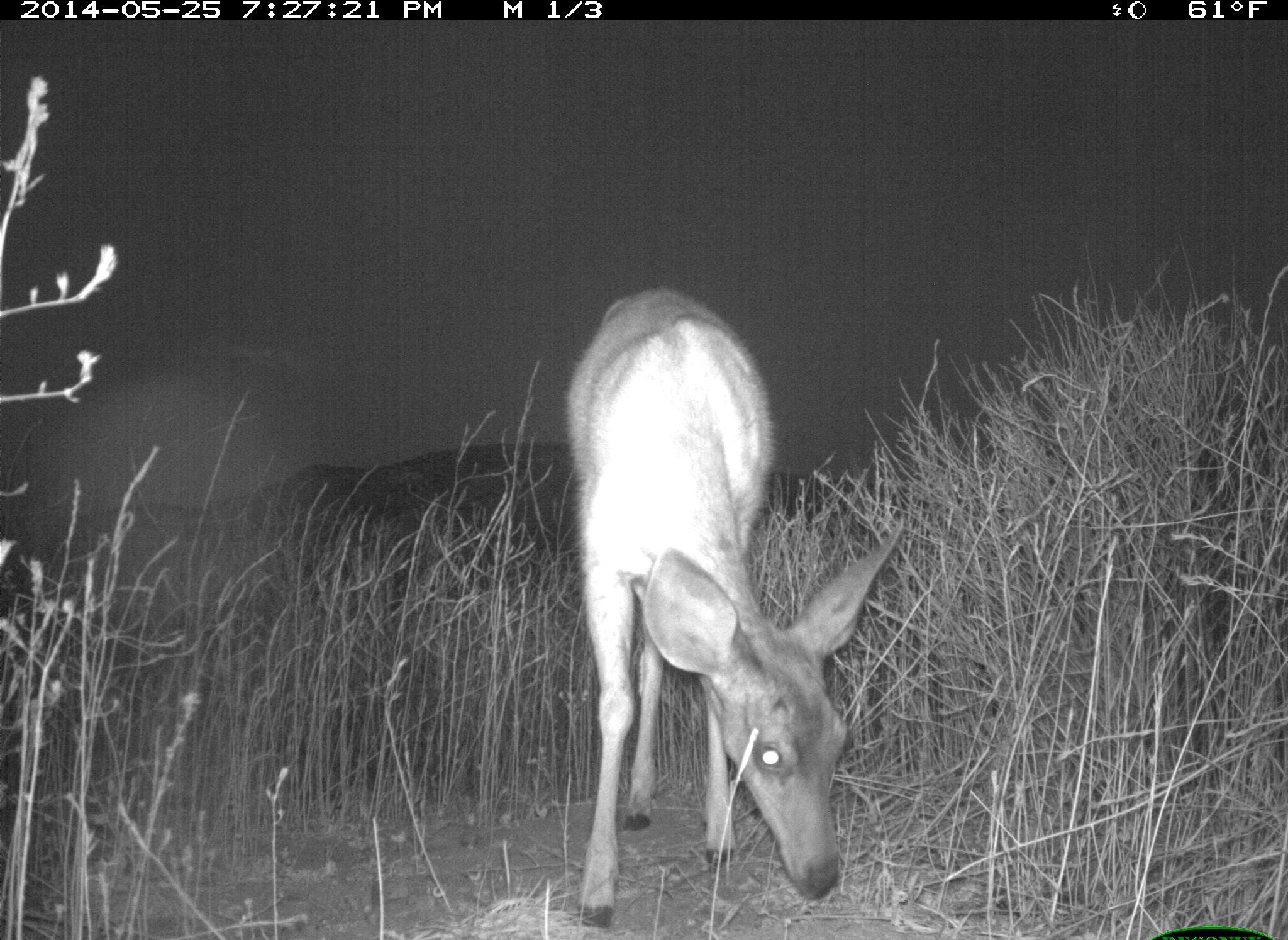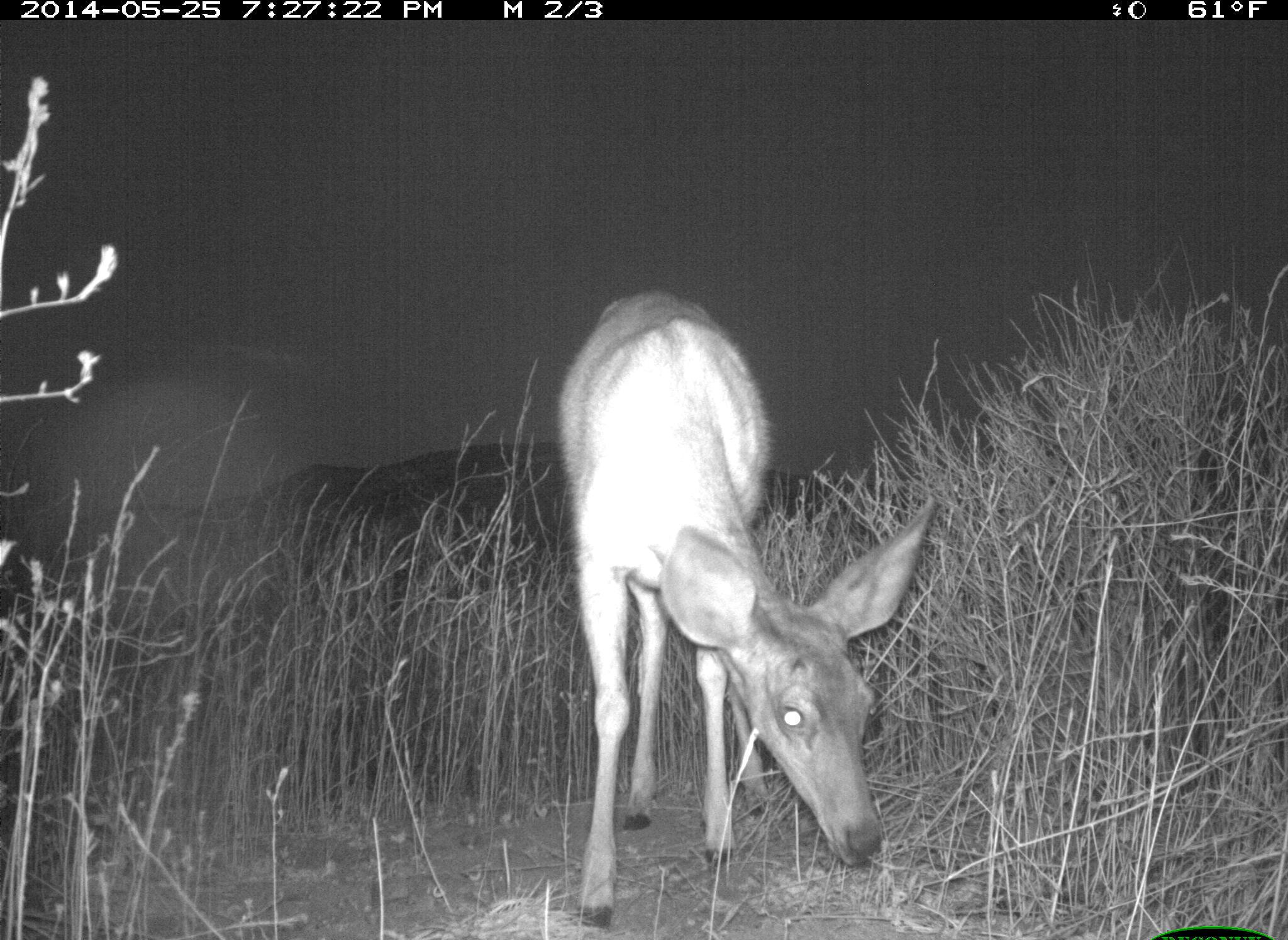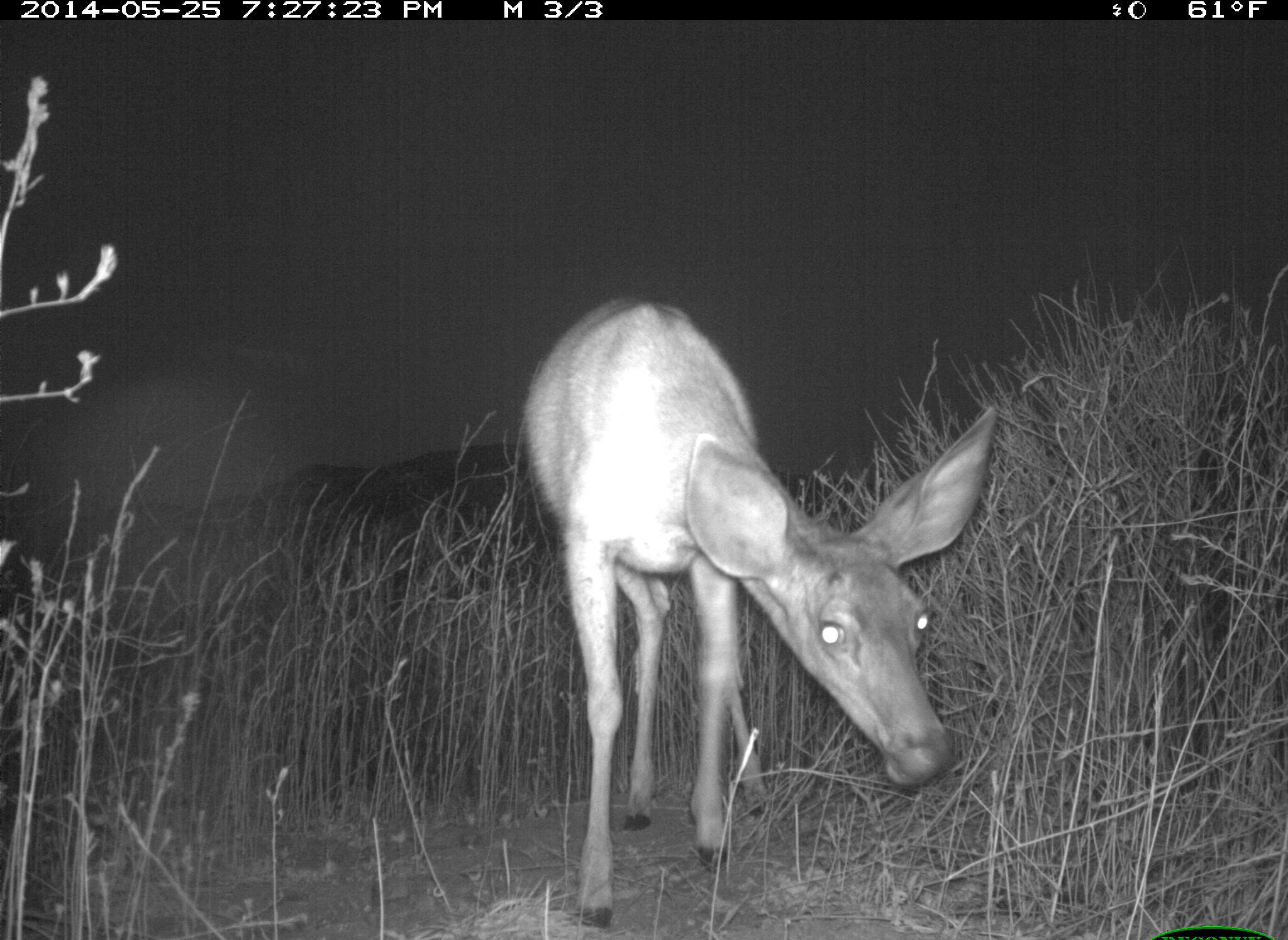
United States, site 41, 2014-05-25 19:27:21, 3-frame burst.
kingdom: Animalia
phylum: Chordata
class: Mammalia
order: Artiodactyla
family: Cervidae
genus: Odocoileus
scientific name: Odocoileus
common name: deer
Deer (Odocoileus).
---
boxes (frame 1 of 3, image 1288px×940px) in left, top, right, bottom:
deer: 568, 277, 908, 933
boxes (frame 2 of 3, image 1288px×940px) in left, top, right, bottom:
deer: 557, 288, 938, 924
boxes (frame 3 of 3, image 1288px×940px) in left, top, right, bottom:
deer: 519, 299, 999, 927